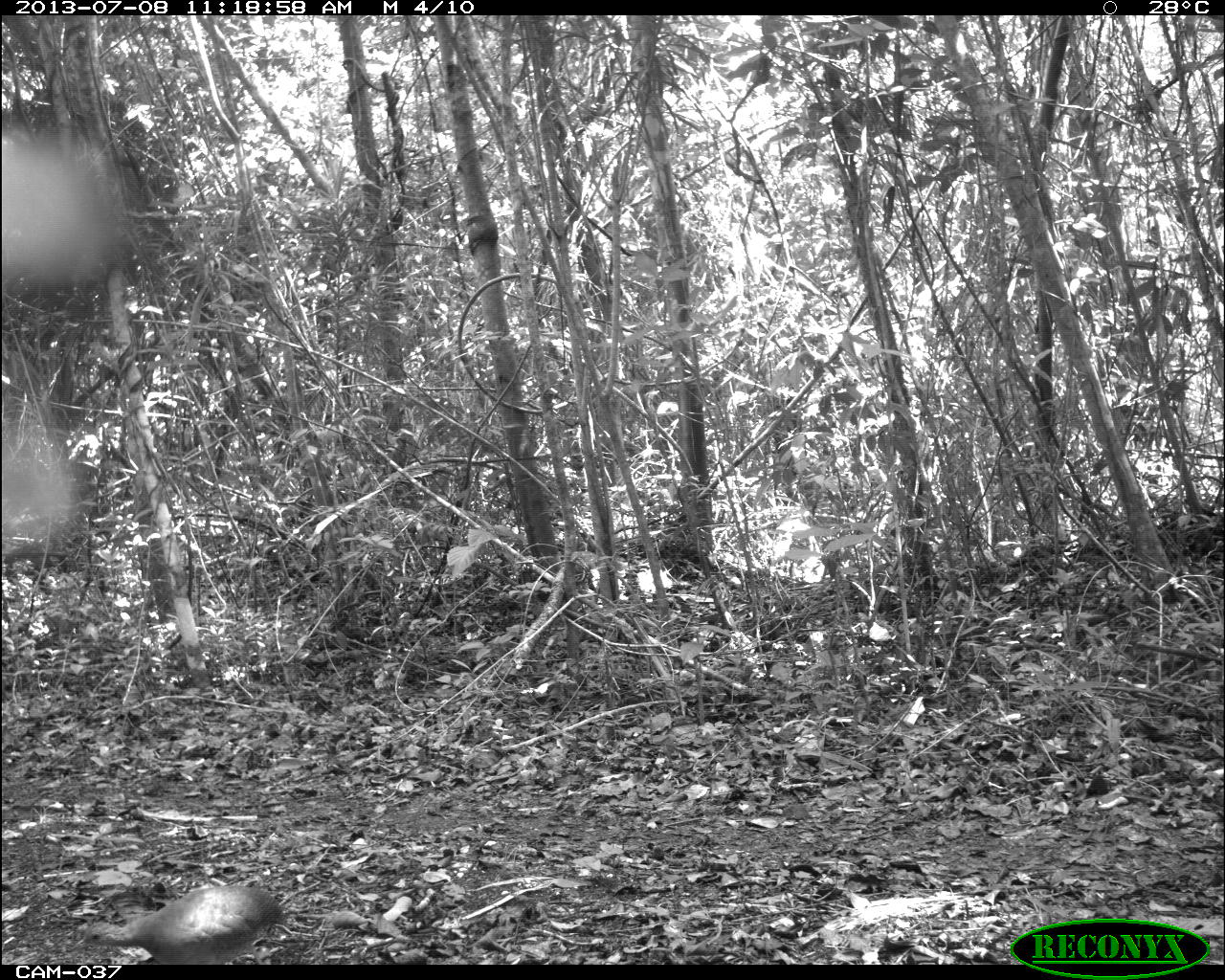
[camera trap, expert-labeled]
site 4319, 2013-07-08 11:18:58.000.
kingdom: Animalia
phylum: Chordata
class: Aves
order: Tinamiformes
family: Tinamidae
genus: Tinamus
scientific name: Tinamus major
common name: great tinamou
Tinamus major (great tinamou), count 1.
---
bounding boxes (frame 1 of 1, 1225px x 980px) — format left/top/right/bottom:
tinamus major: 71/884/284/963